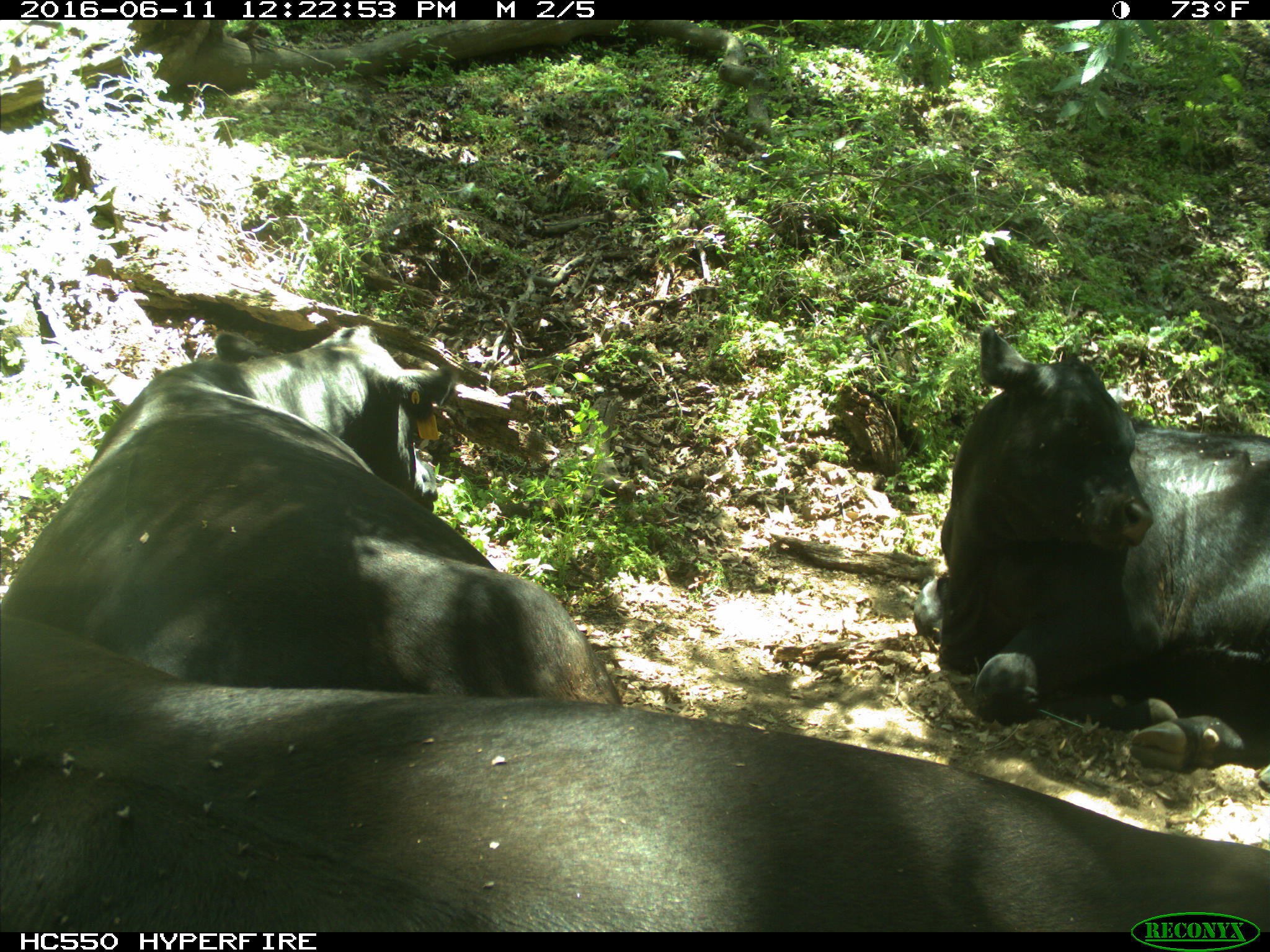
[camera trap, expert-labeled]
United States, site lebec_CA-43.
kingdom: Animalia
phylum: Chordata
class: Mammalia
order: Artiodactyla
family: Bovidae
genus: Bos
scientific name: Bos taurus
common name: domestic cow